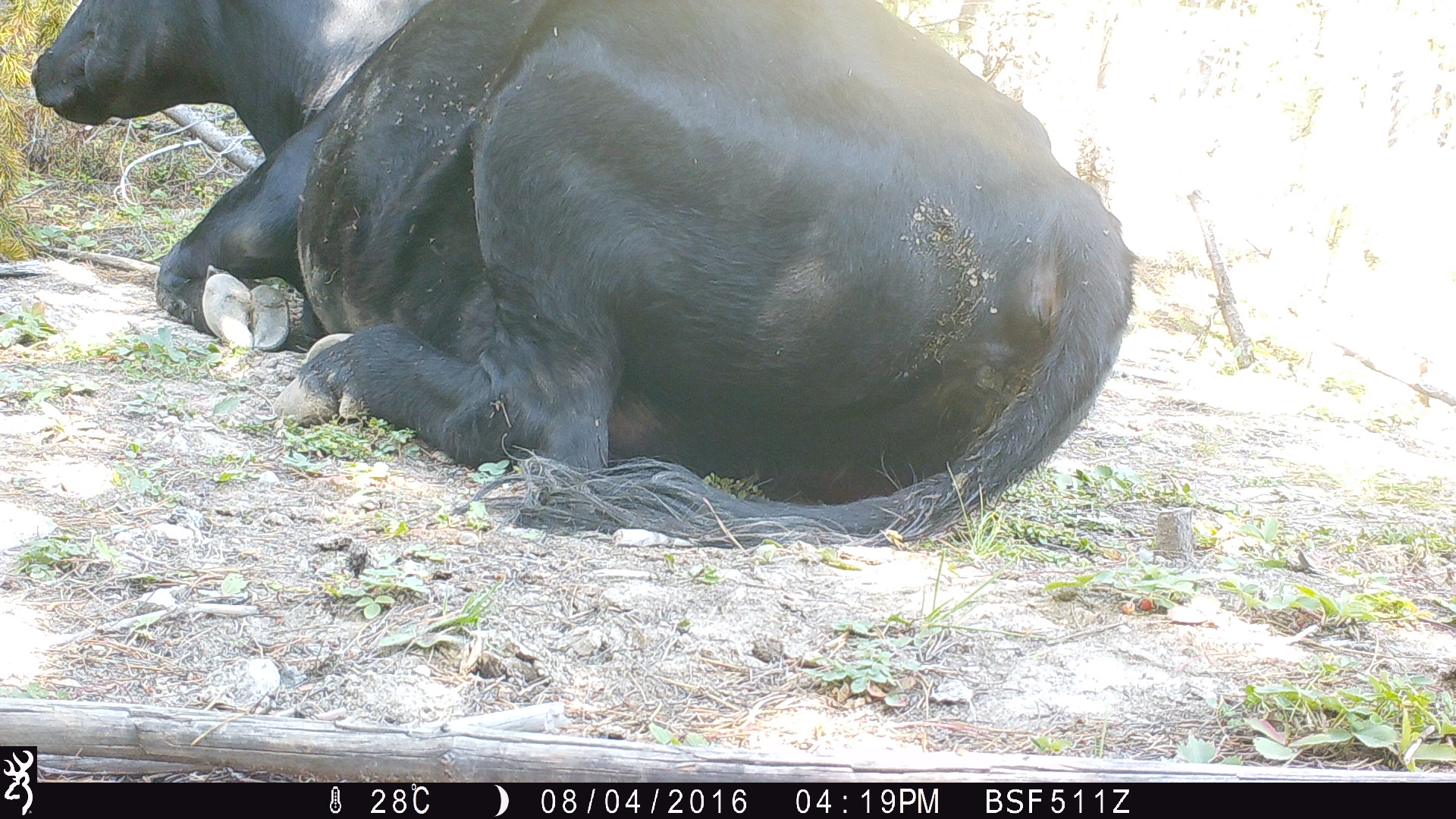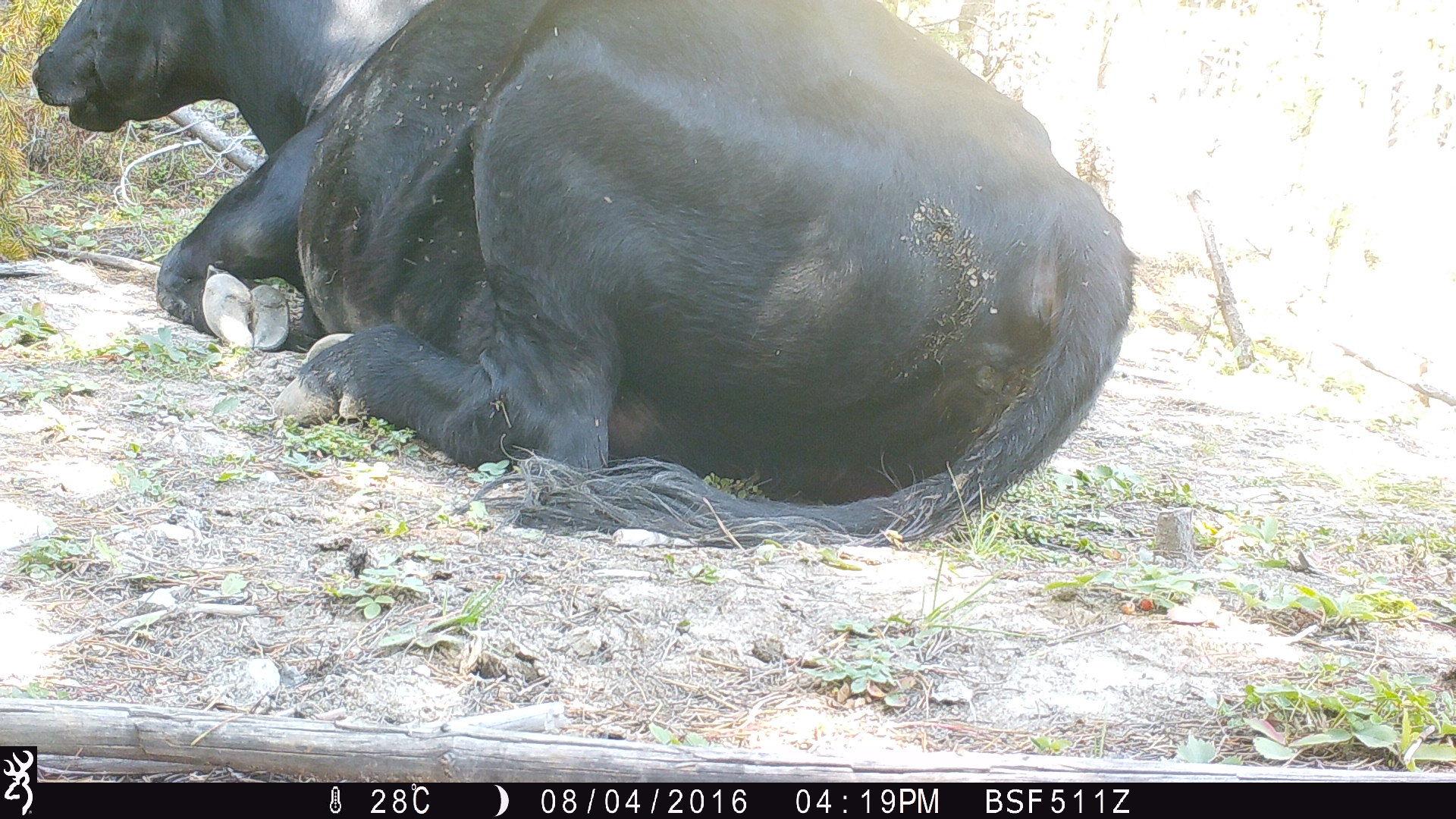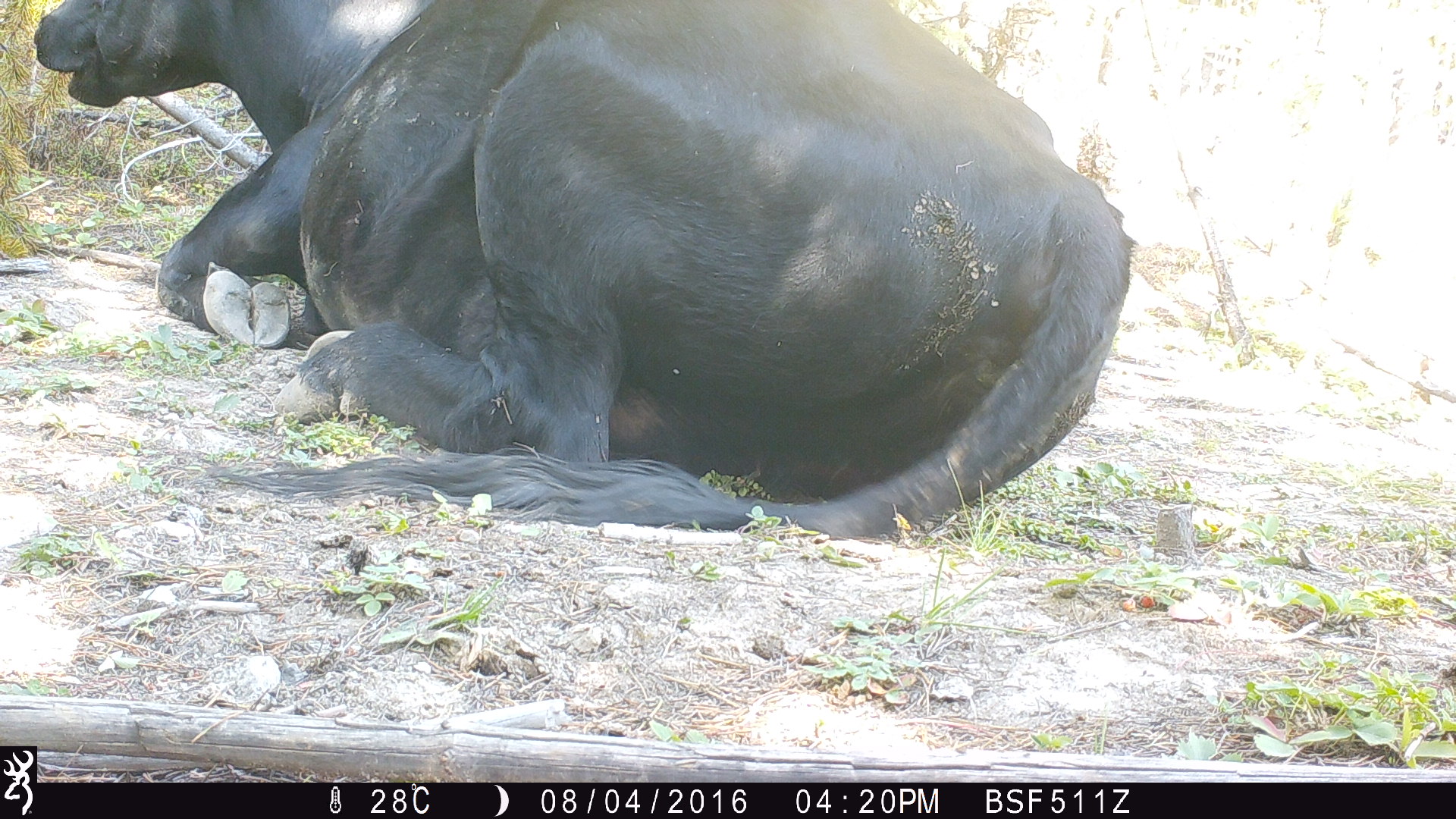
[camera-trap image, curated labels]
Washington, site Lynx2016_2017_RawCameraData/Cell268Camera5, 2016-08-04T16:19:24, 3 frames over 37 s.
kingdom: Animalia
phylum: Chordata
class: Mammalia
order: Artiodactyla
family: Bovidae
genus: Bos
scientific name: Bos taurus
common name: domestic cattle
Domestic cattle (Bos taurus). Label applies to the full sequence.